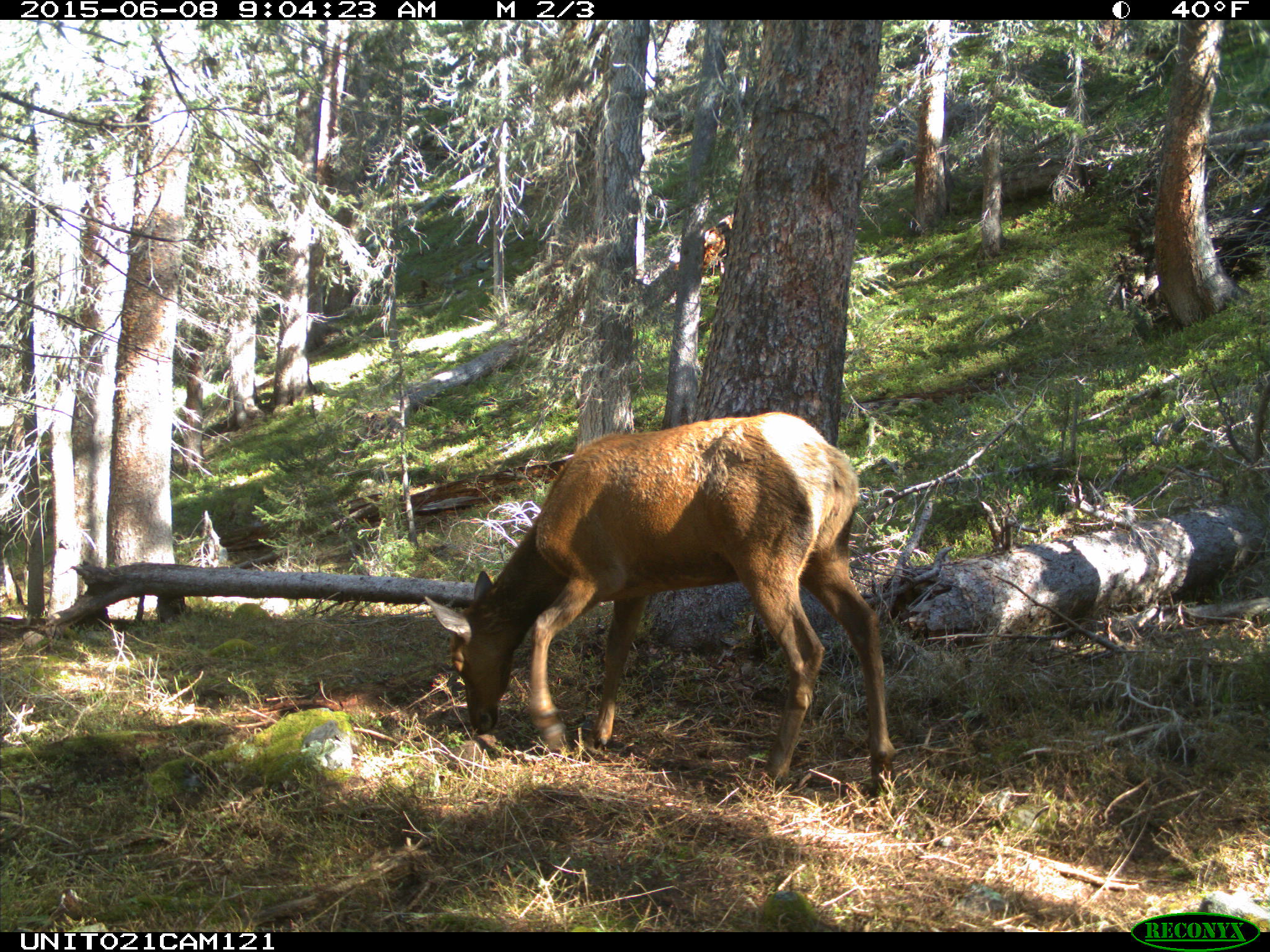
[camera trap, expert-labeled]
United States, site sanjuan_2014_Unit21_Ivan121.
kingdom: Animalia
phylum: Chordata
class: Mammalia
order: Artiodactyla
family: Cervidae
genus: Cervus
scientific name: Cervus elaphus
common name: red deer